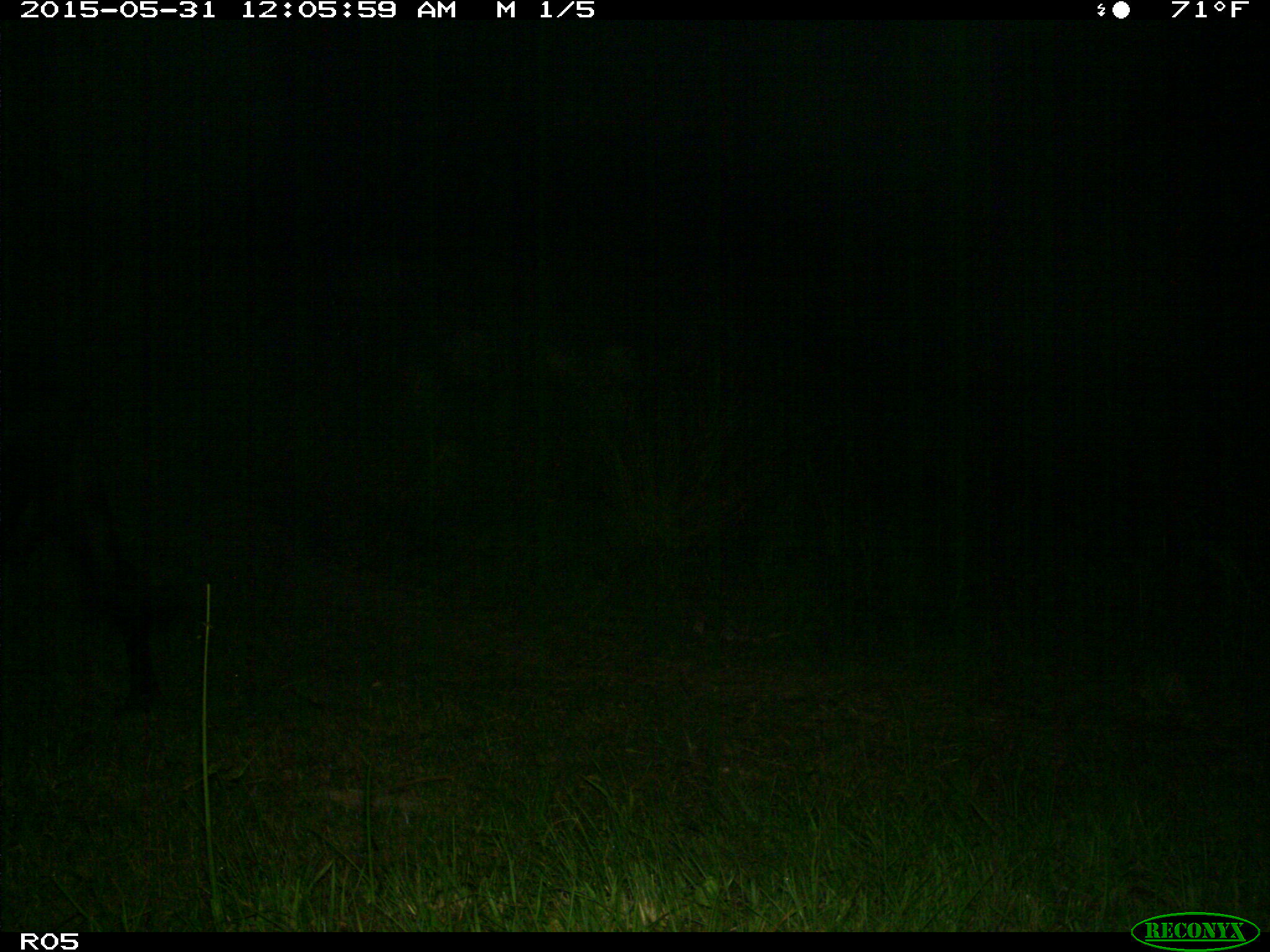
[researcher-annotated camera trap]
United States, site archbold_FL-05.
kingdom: Animalia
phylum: Chordata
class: Mammalia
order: Artiodactyla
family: Bovidae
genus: Bos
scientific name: Bos taurus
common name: domestic cow